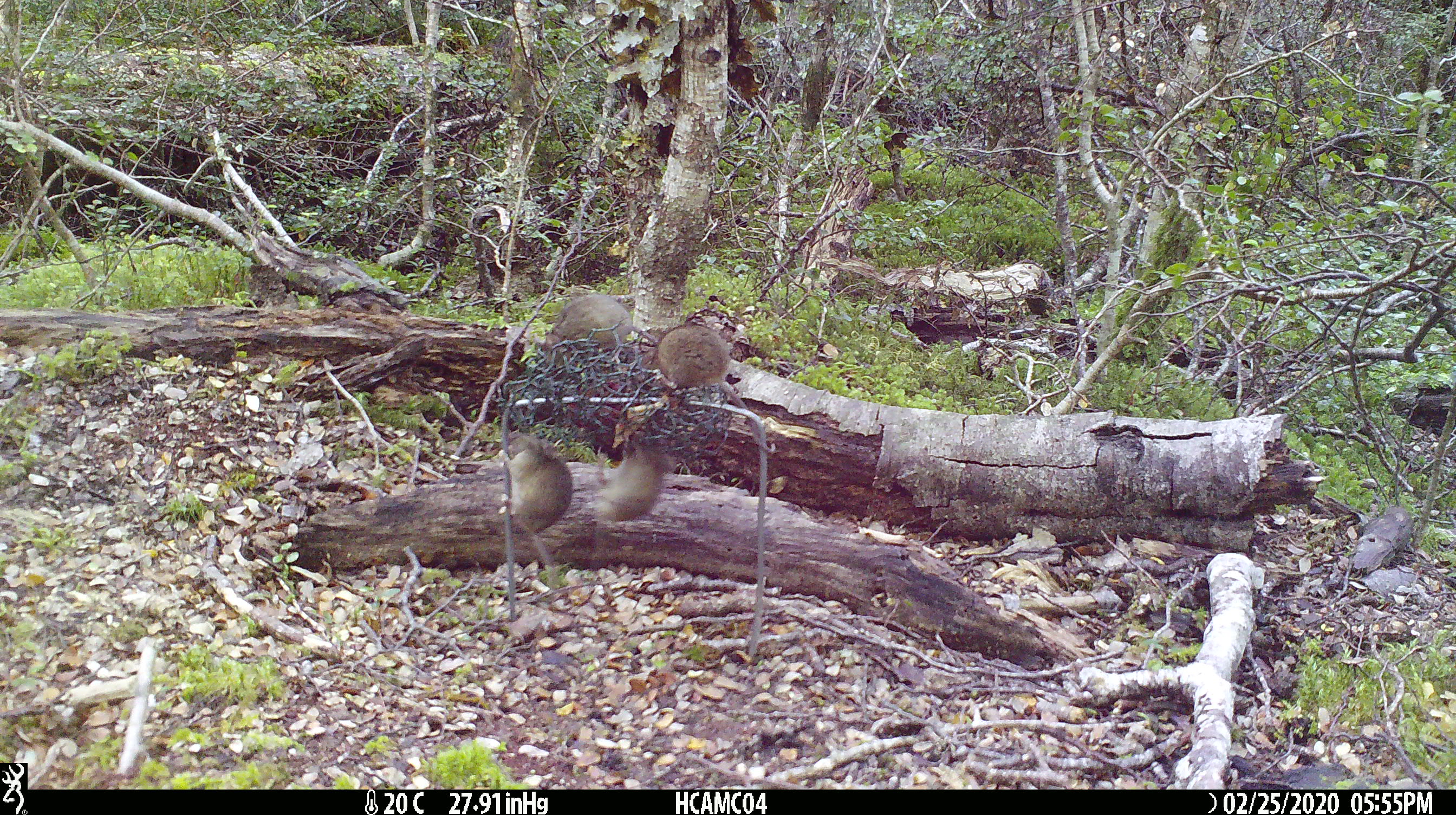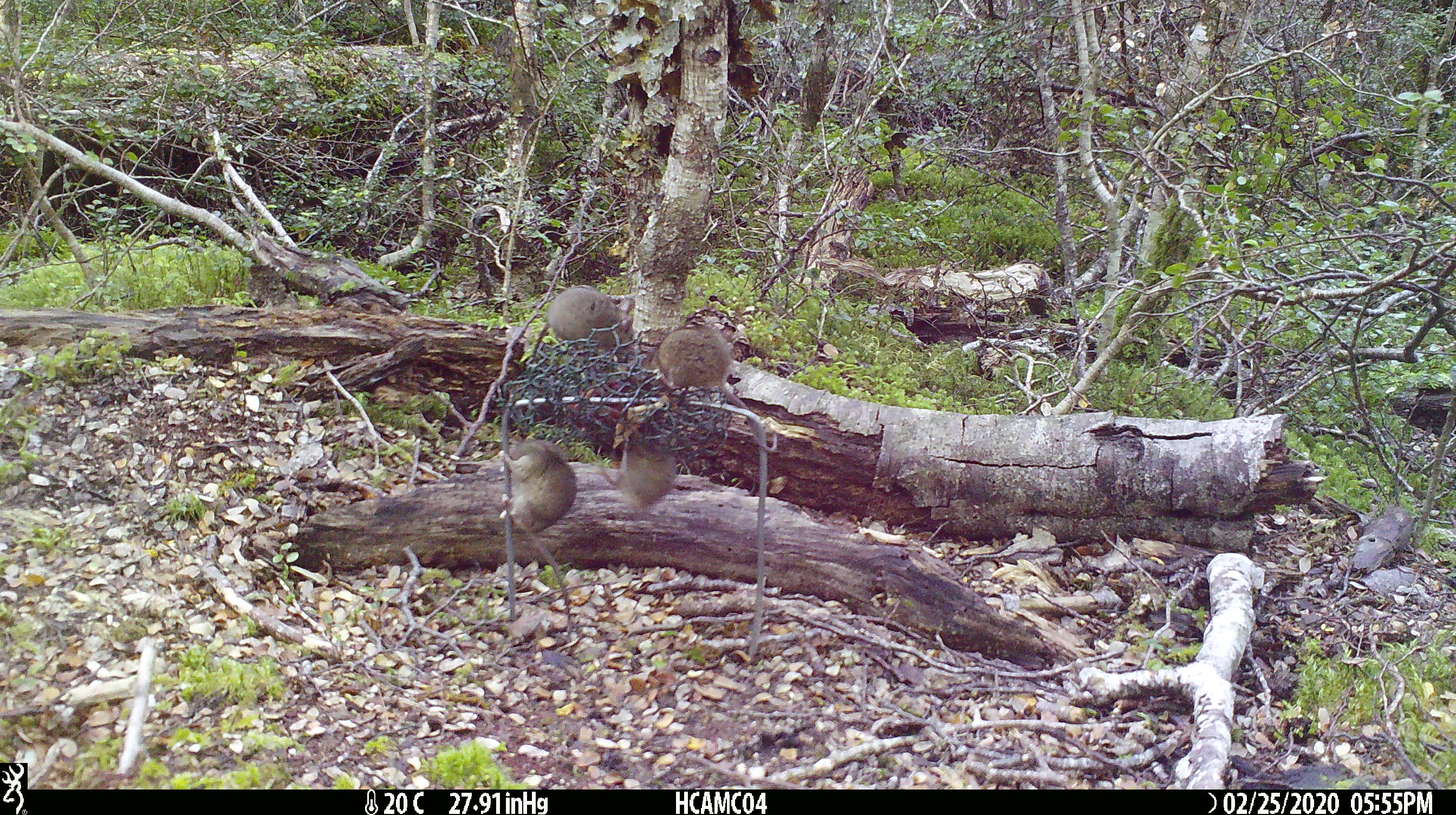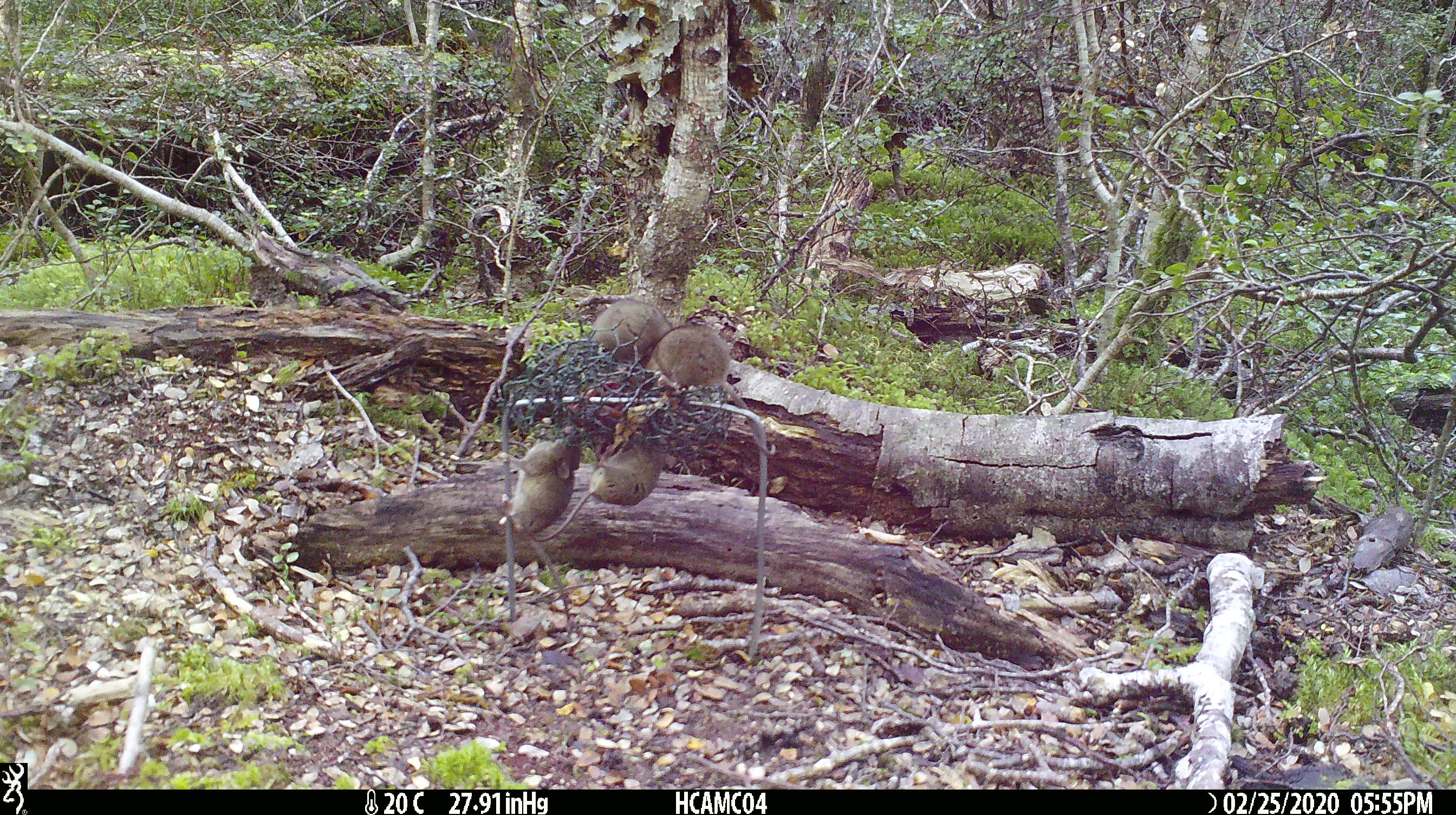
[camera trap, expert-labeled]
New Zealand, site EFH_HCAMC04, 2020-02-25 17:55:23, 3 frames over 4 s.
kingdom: Animalia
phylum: Chordata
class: Mammalia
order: Rodentia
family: Muridae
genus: Mus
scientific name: Mus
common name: mouse